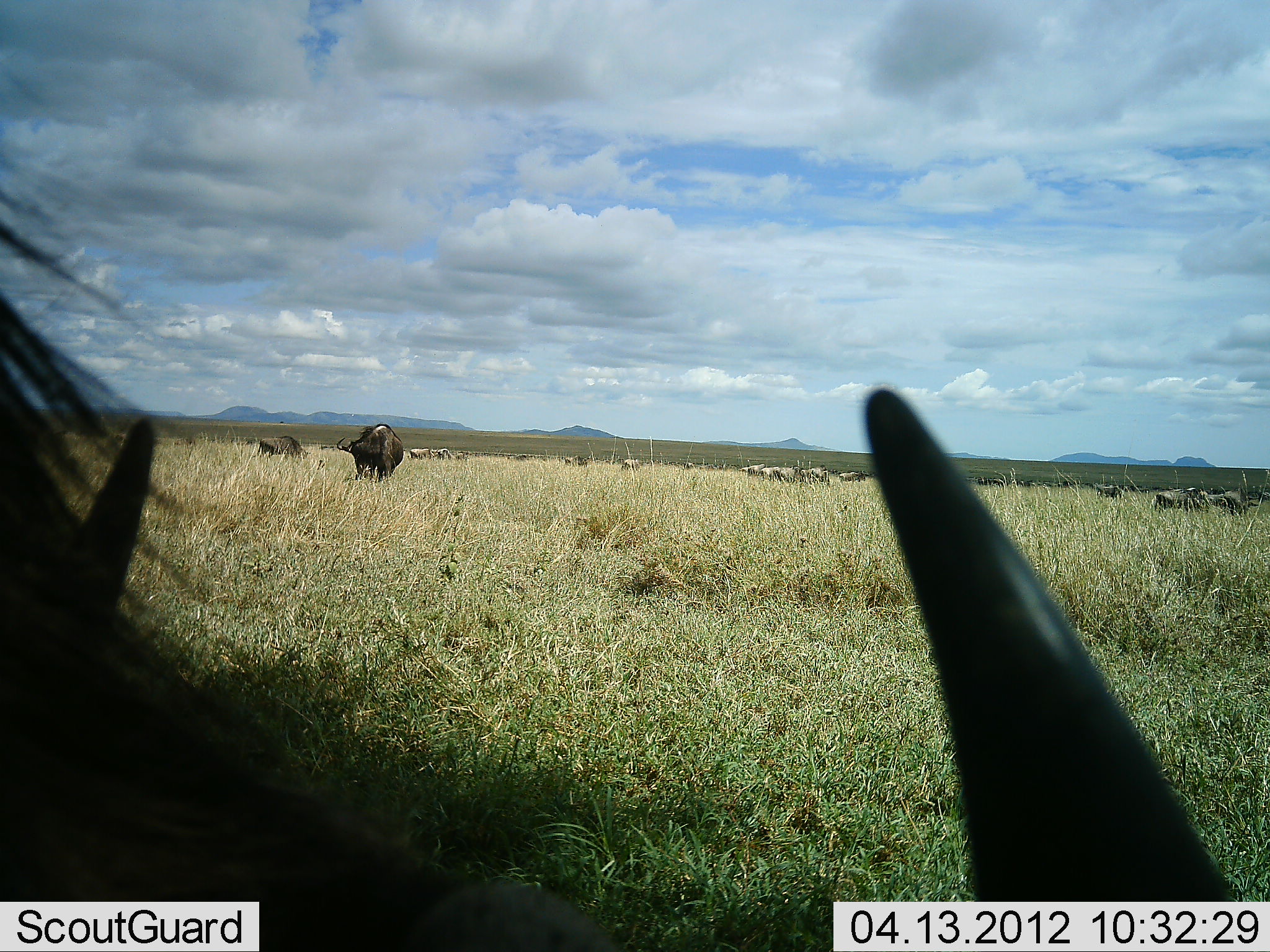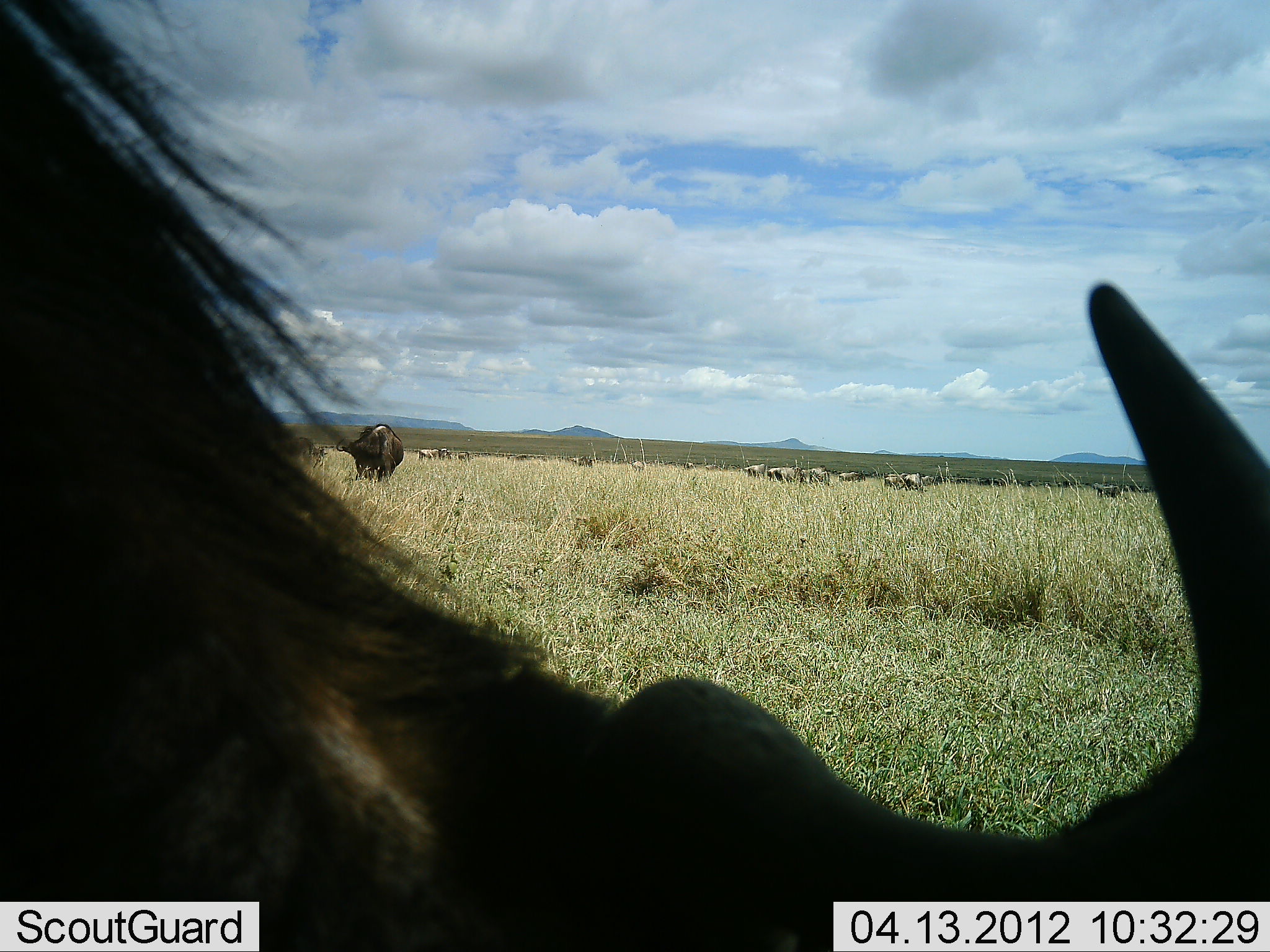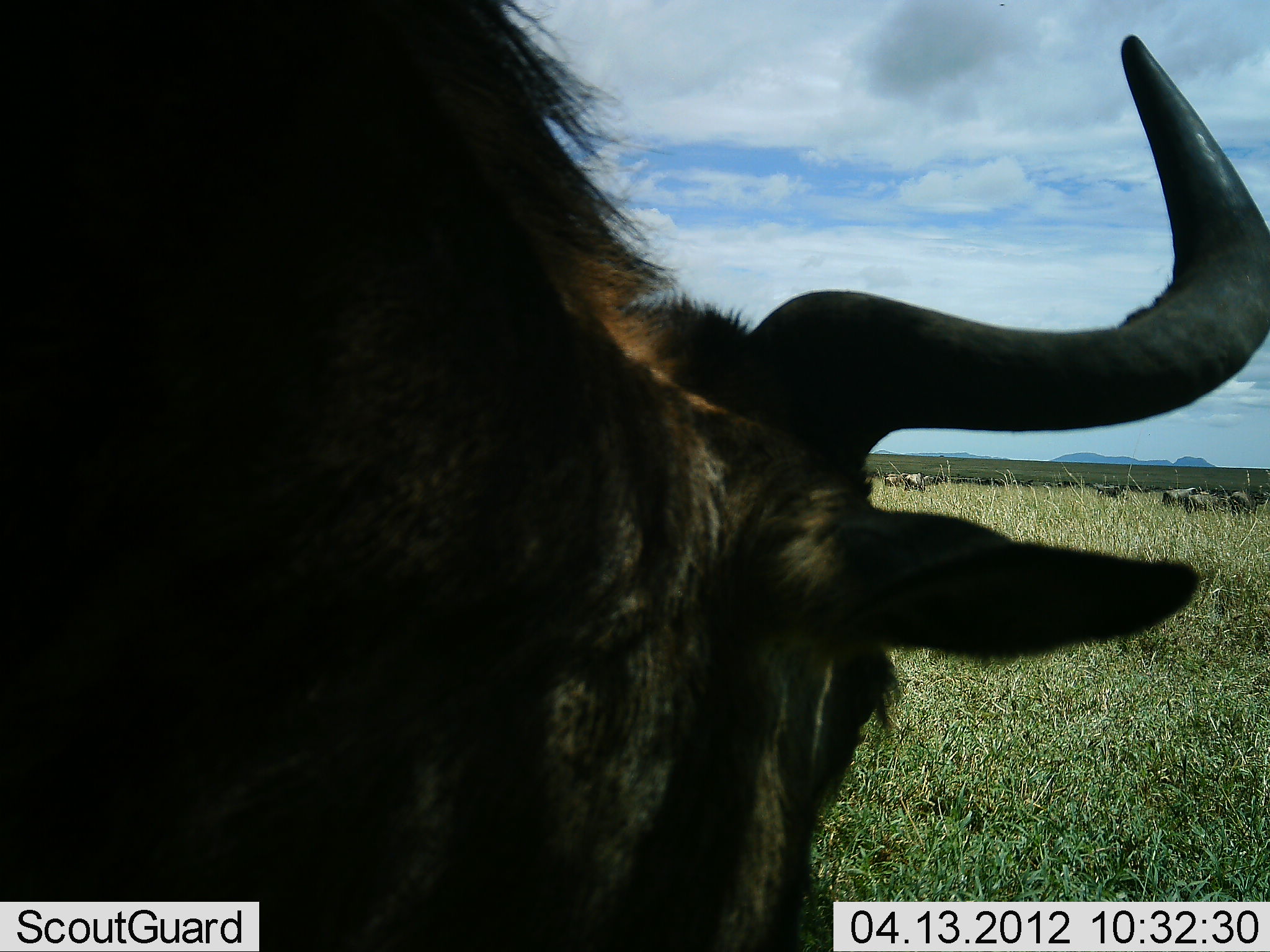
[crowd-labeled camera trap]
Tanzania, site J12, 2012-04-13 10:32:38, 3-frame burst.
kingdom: Animalia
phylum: Chordata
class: Mammalia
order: Artiodactyla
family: Bovidae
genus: Connochaetes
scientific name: Connochaetes taurinus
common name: blue wildebeest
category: wildebeest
Wildebeest (blue wildebeest) (Connochaetes taurinus), count 11-50. Behavior (volunteer vote fractions): standing 64%, resting 0%, moving 36%, interacting 0%. Young present (vote fraction): 9%. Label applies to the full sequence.